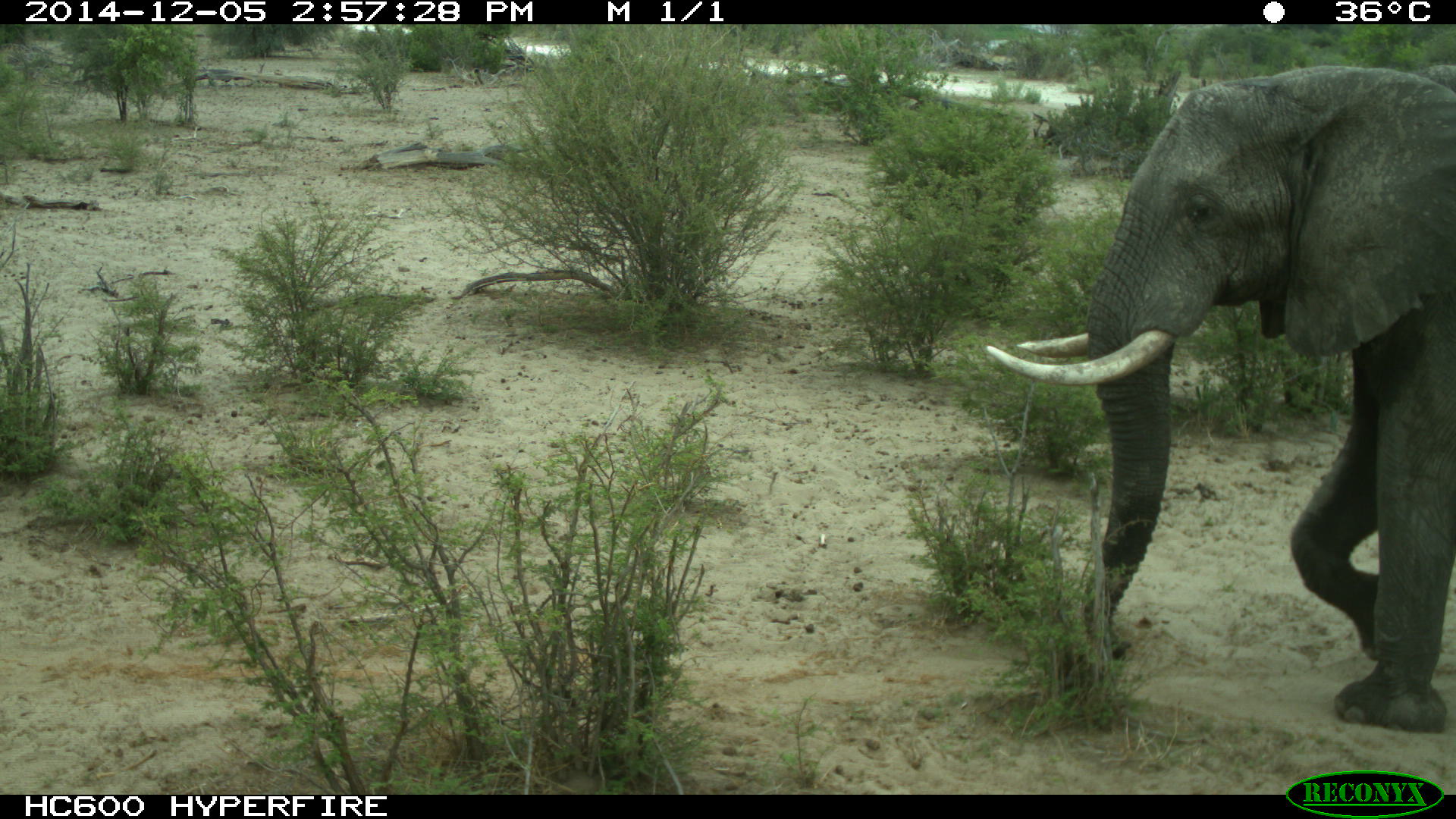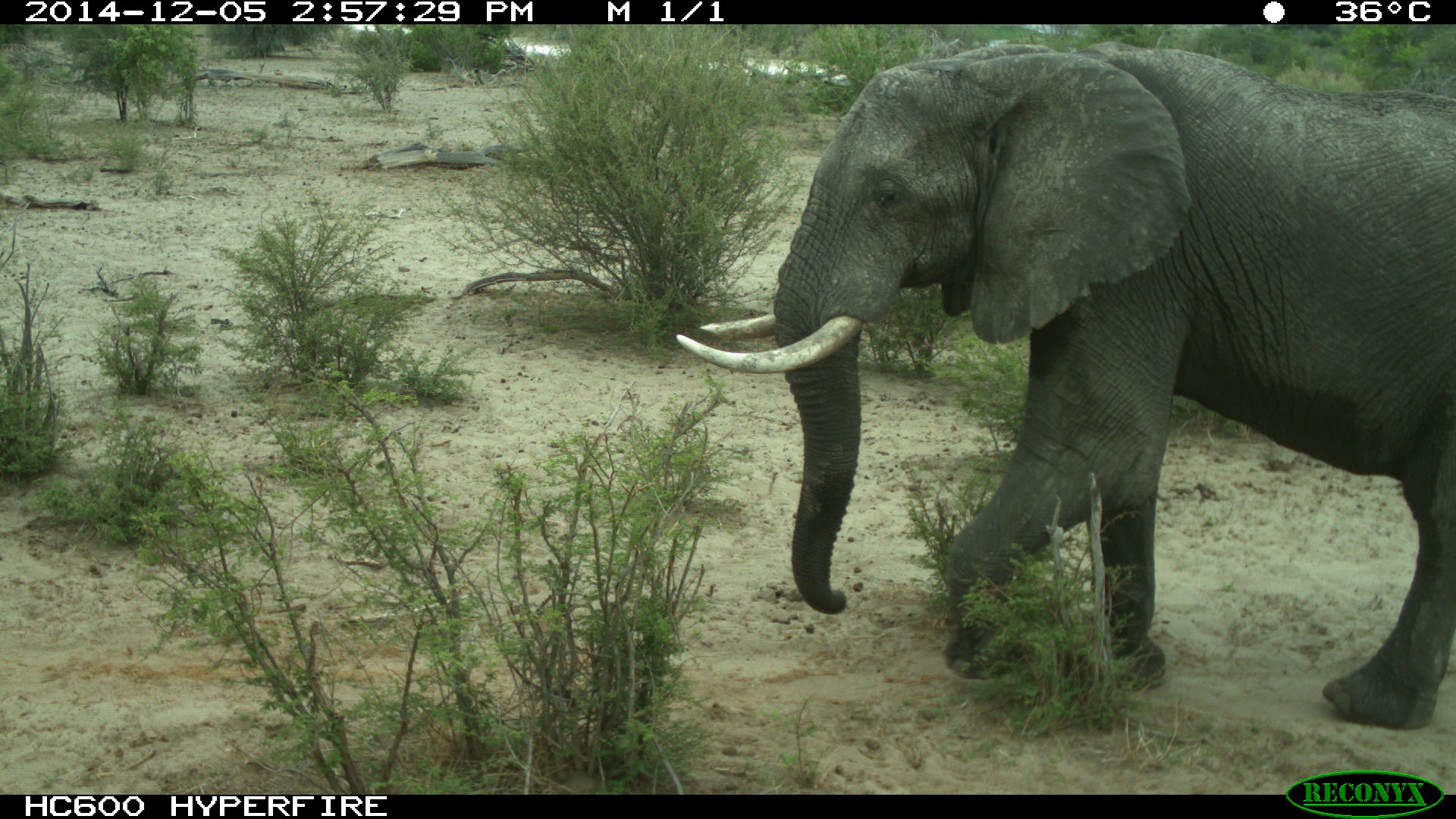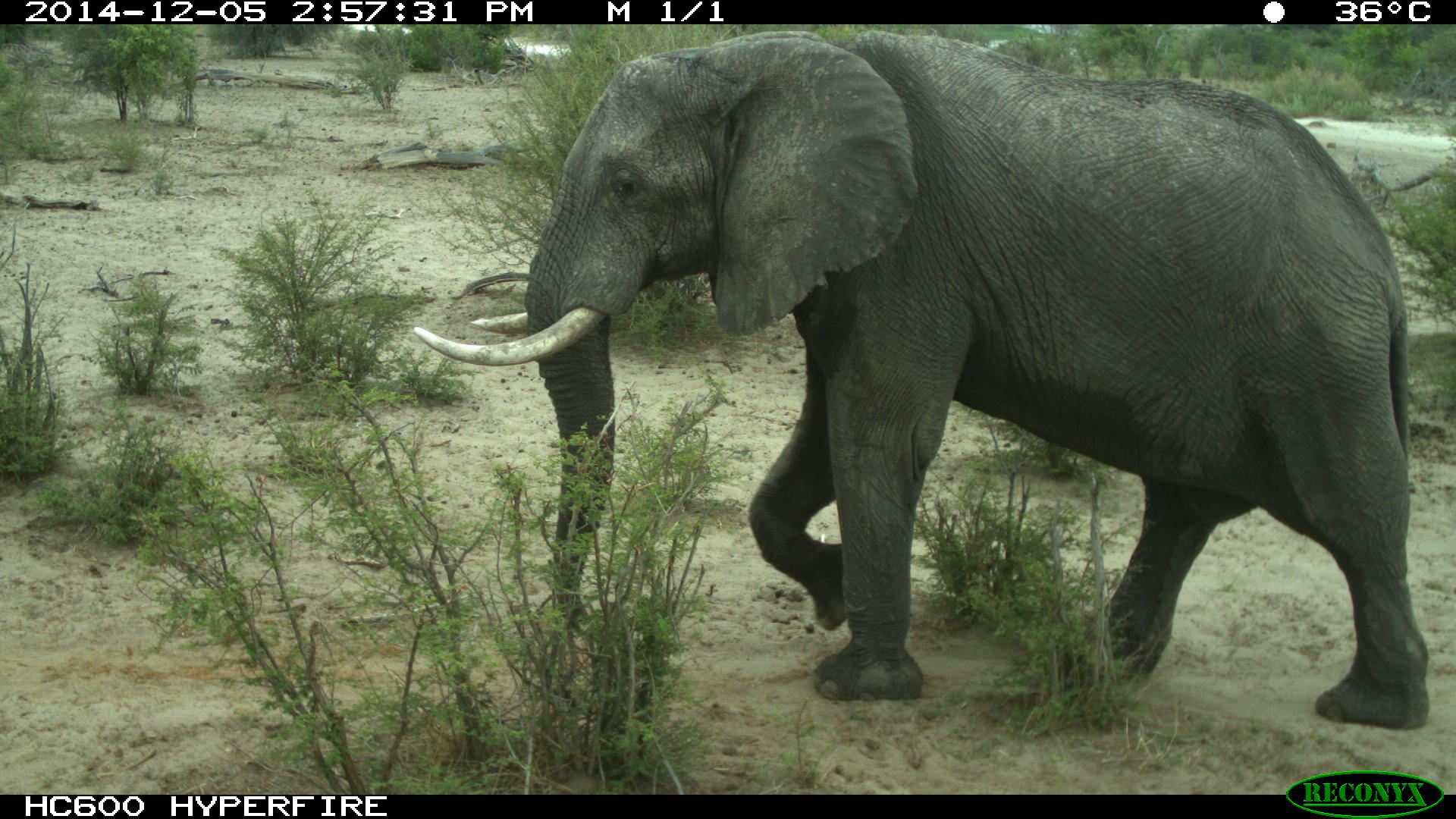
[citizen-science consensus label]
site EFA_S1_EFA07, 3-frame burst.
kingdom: Animalia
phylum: Chordata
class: Mammalia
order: Proboscidea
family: Elephantidae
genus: Loxodonta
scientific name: Loxodonta africana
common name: african bush elephant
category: elephant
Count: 1.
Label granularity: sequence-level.